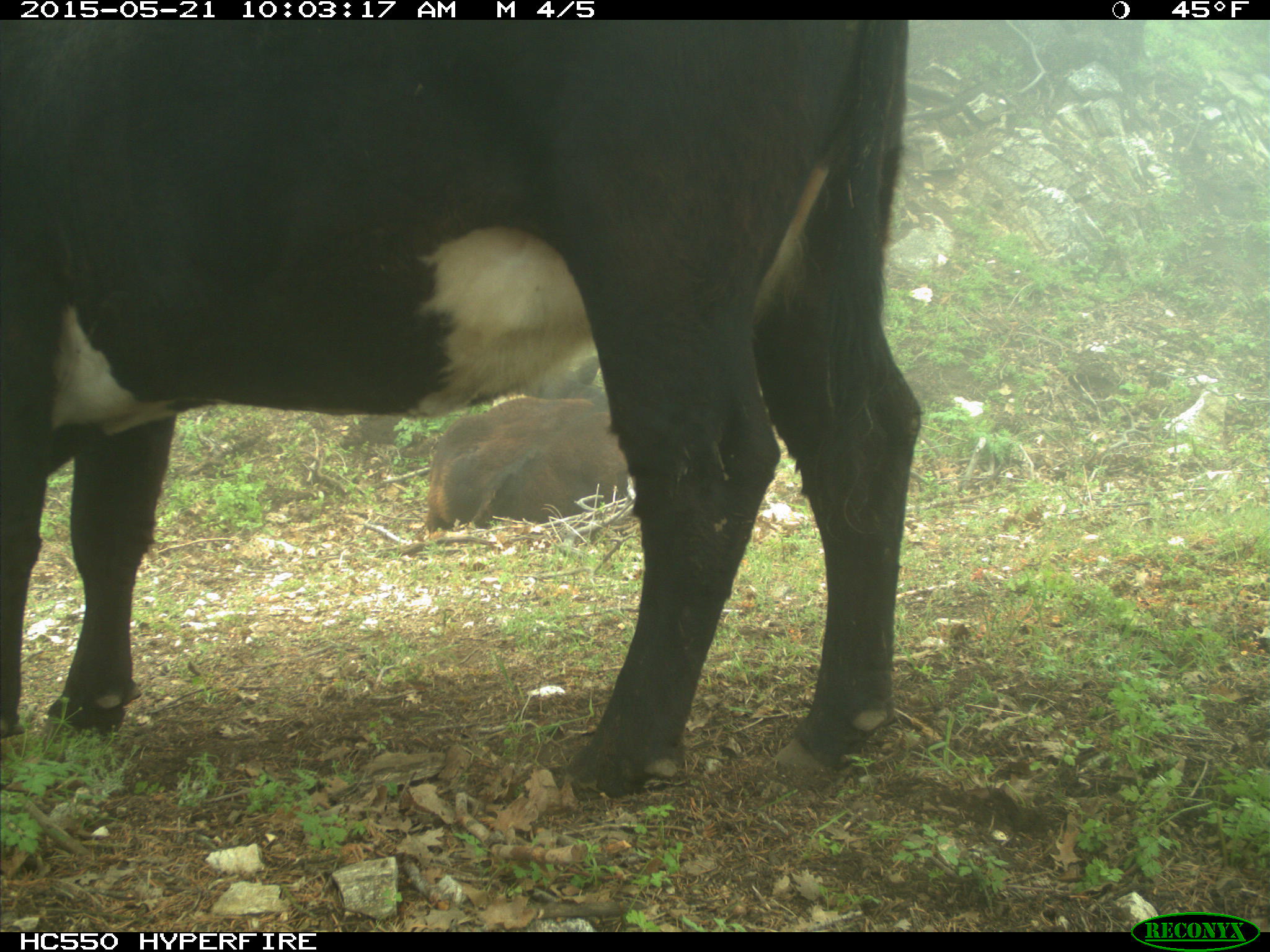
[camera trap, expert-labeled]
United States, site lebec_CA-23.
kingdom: Animalia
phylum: Chordata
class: Mammalia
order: Artiodactyla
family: Bovidae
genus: Bos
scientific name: Bos taurus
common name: domestic cow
Bos taurus (domestic cow).